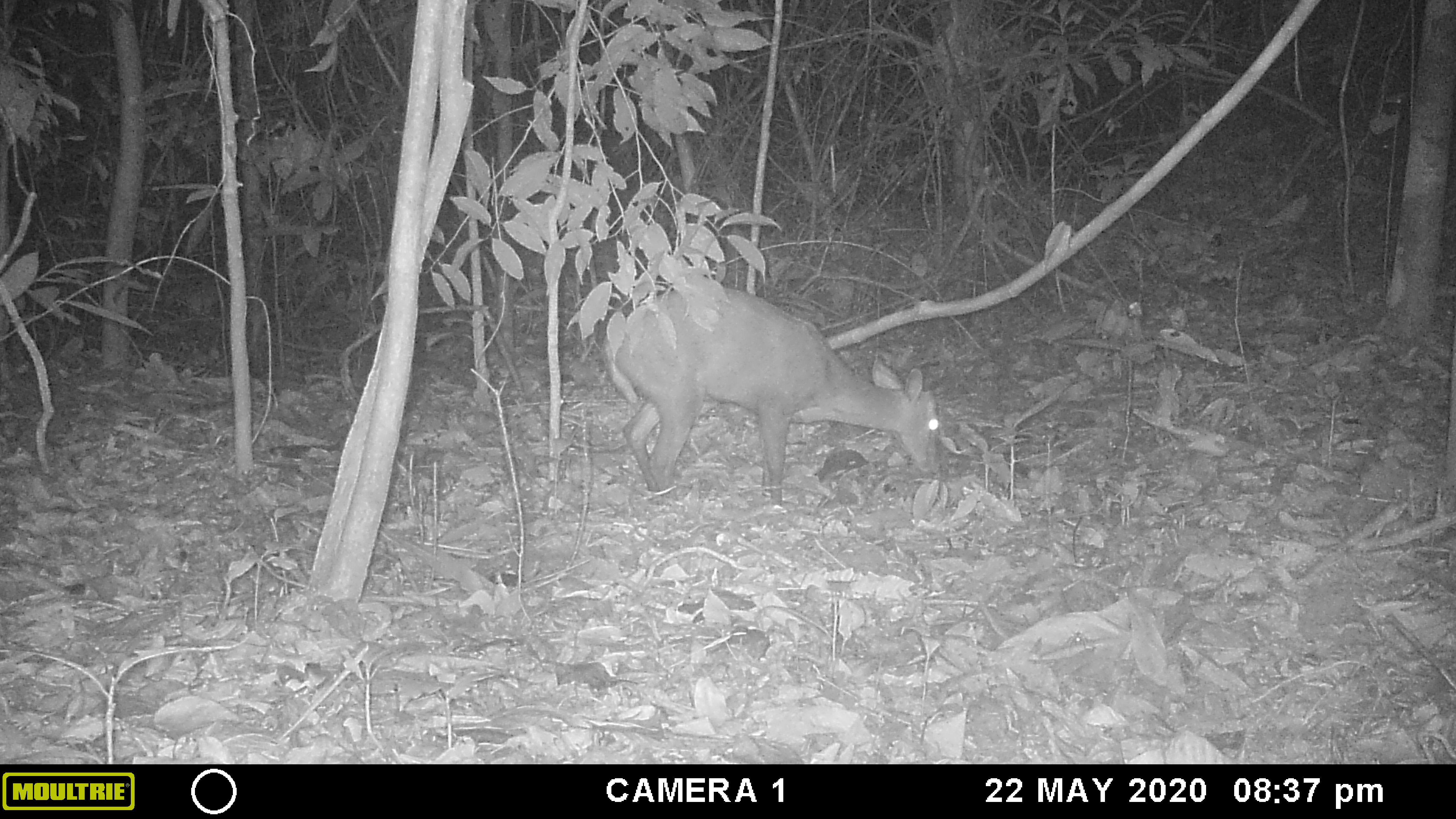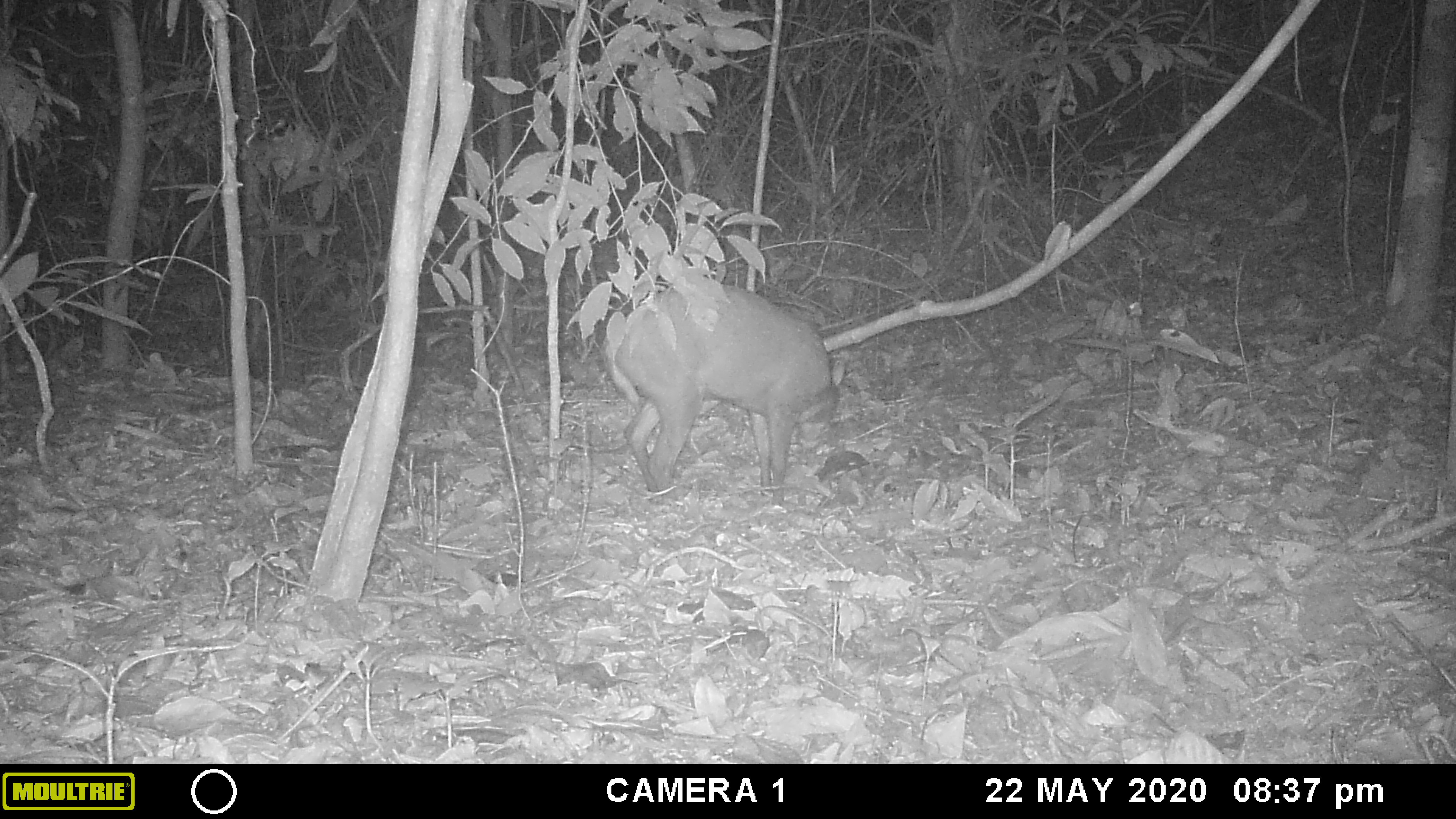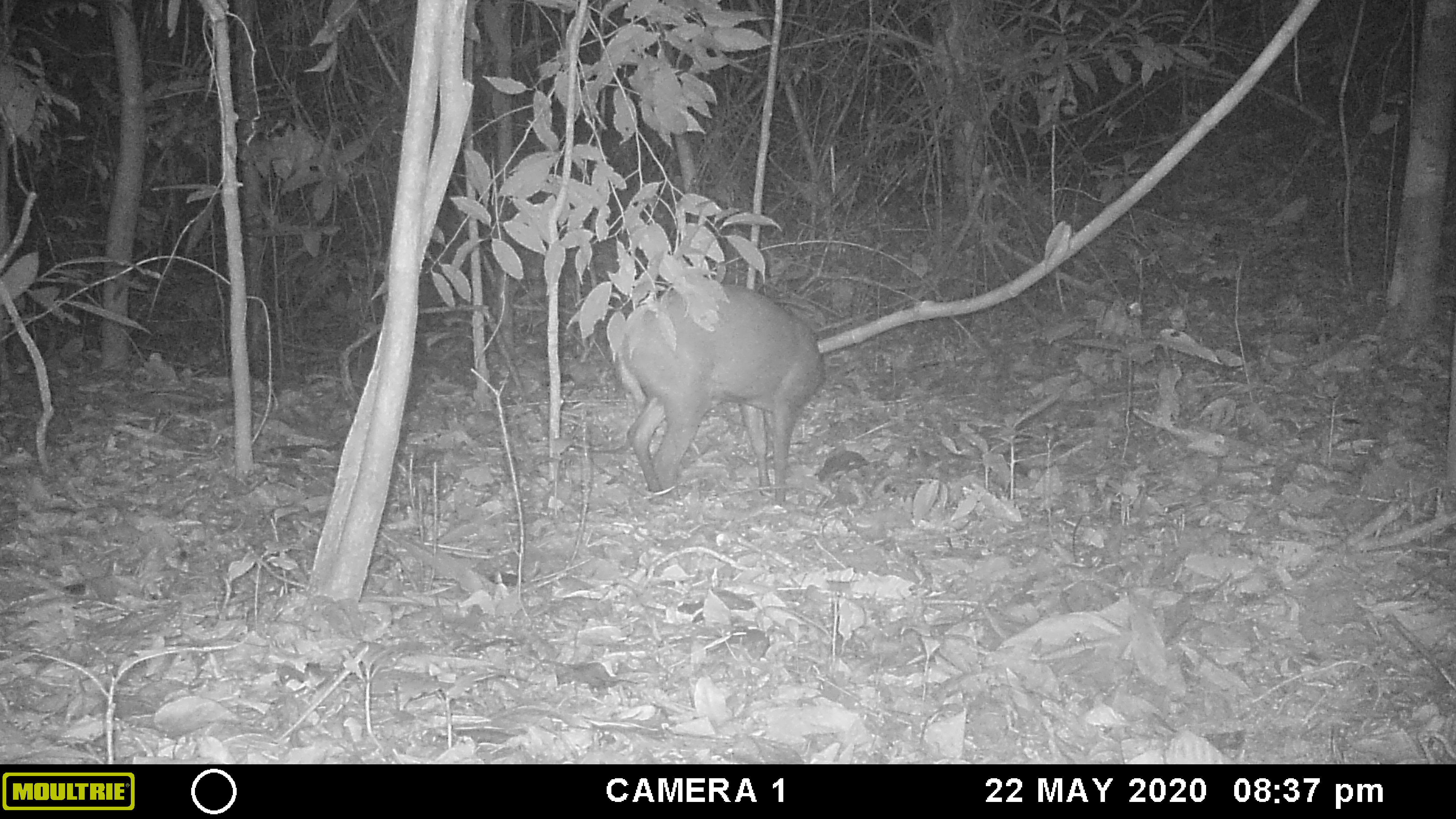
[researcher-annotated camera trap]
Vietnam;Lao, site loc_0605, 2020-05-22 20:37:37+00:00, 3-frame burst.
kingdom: Animalia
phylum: Chordata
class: Mammalia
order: Artiodactyla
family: Cervidae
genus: Muntiacus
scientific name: Muntiacus rooseveltorum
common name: roosevelt's muntjac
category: roosevelts muntjac group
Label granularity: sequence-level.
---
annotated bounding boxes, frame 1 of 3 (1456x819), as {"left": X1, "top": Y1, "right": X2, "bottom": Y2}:
roosevelts muntjac group: {"left": 602, "top": 287, "right": 940, "bottom": 507}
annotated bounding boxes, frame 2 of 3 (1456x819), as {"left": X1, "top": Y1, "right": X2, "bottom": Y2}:
roosevelts muntjac group: {"left": 599, "top": 279, "right": 846, "bottom": 506}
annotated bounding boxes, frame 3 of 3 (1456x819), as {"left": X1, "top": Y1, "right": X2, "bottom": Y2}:
roosevelts muntjac group: {"left": 612, "top": 279, "right": 825, "bottom": 506}